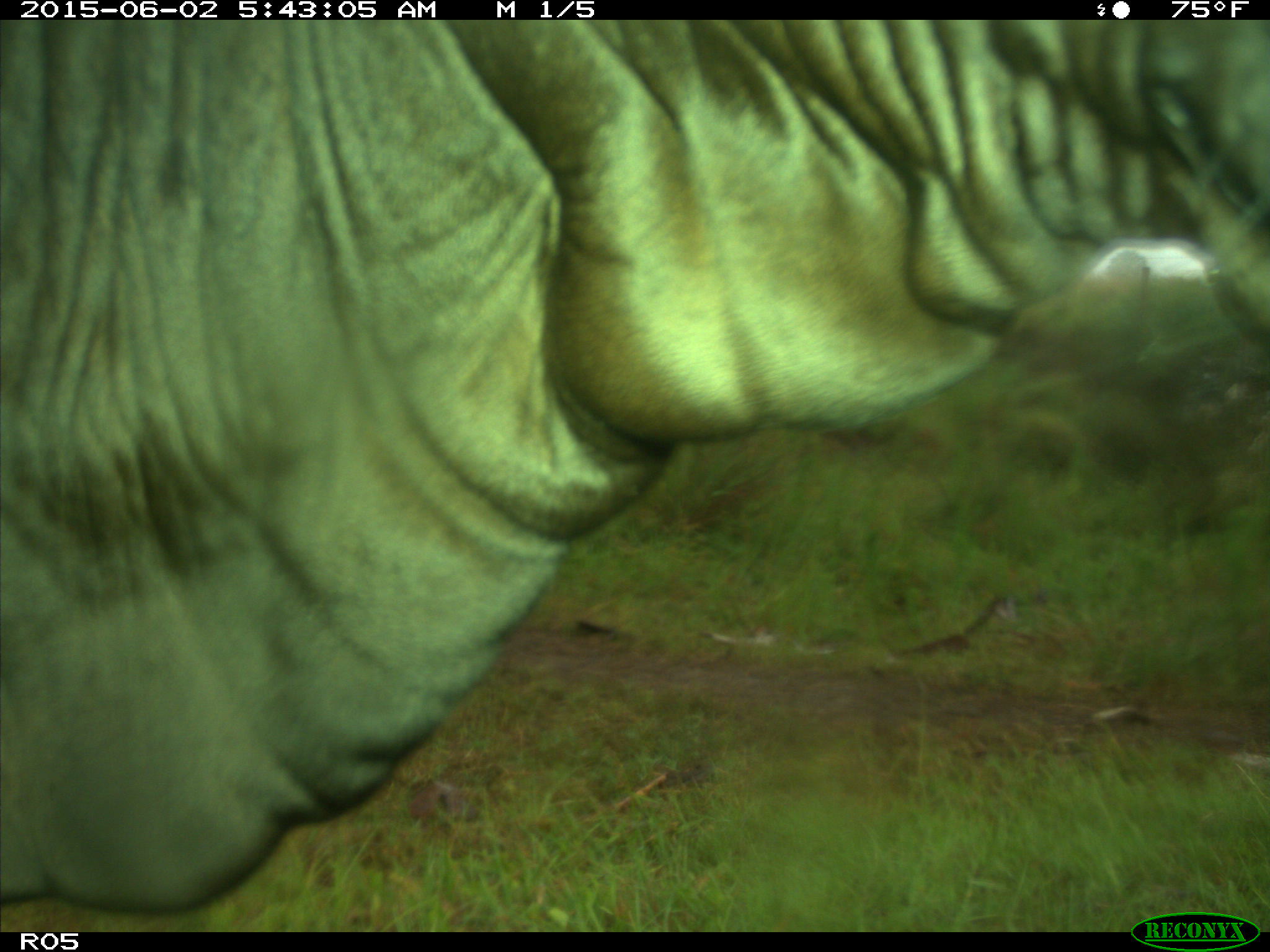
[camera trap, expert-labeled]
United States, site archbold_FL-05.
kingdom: Animalia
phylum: Chordata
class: Mammalia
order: Artiodactyla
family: Bovidae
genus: Bos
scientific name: Bos taurus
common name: domestic cow